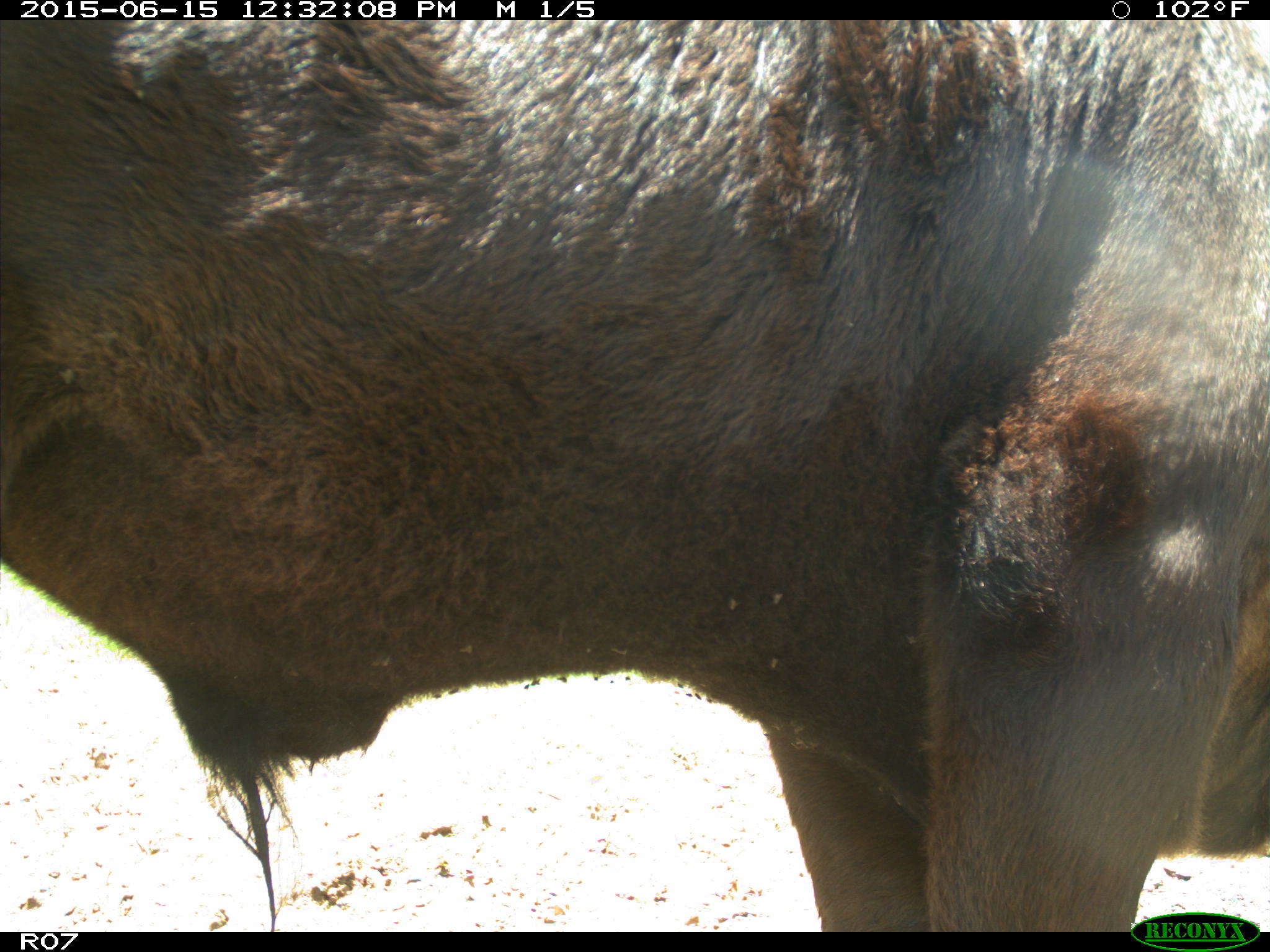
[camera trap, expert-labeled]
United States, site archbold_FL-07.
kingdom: Animalia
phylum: Chordata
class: Mammalia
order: Artiodactyla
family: Bovidae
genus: Bos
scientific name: Bos taurus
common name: domestic cow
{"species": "Bos taurus (domestic cow)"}